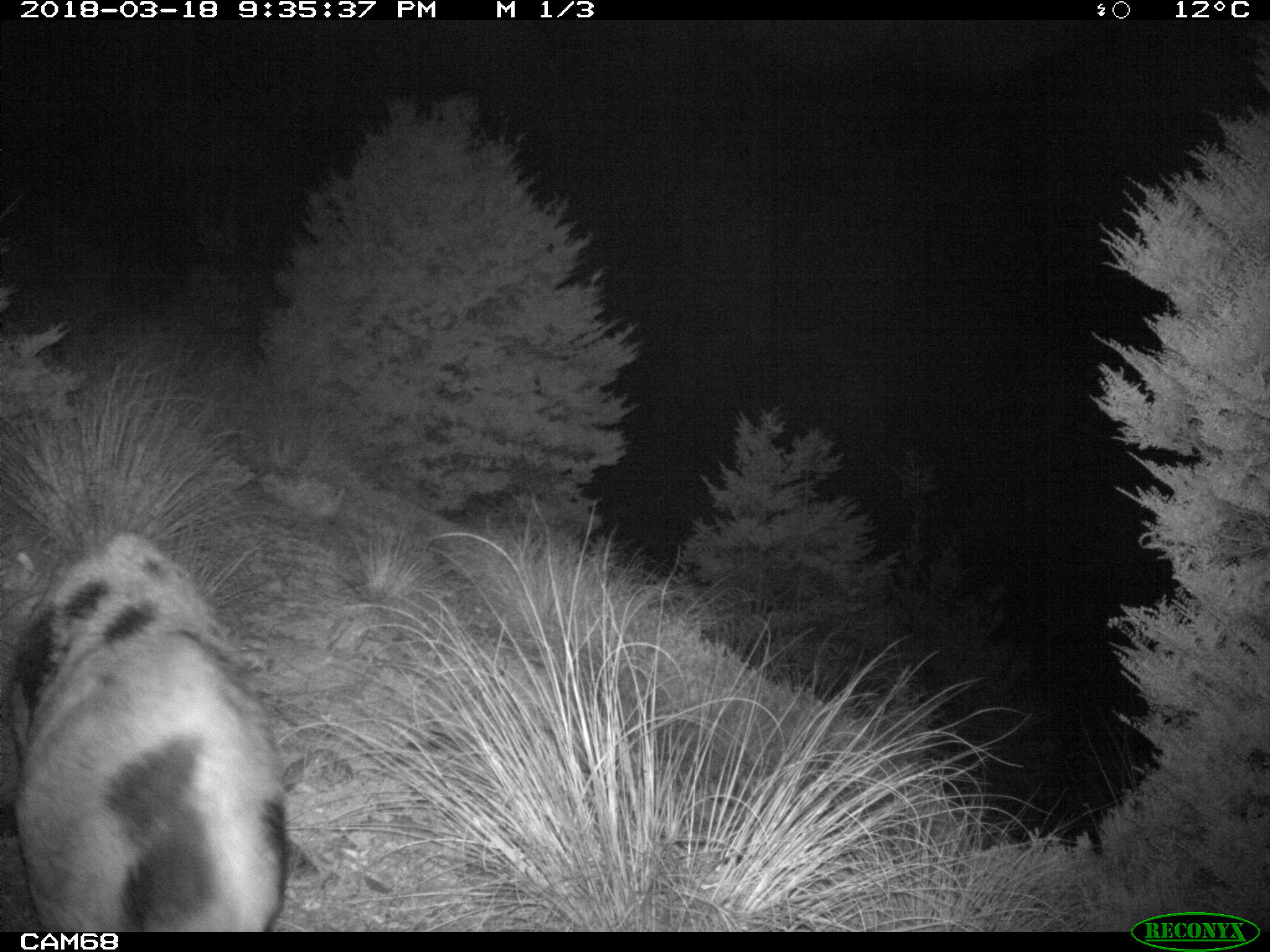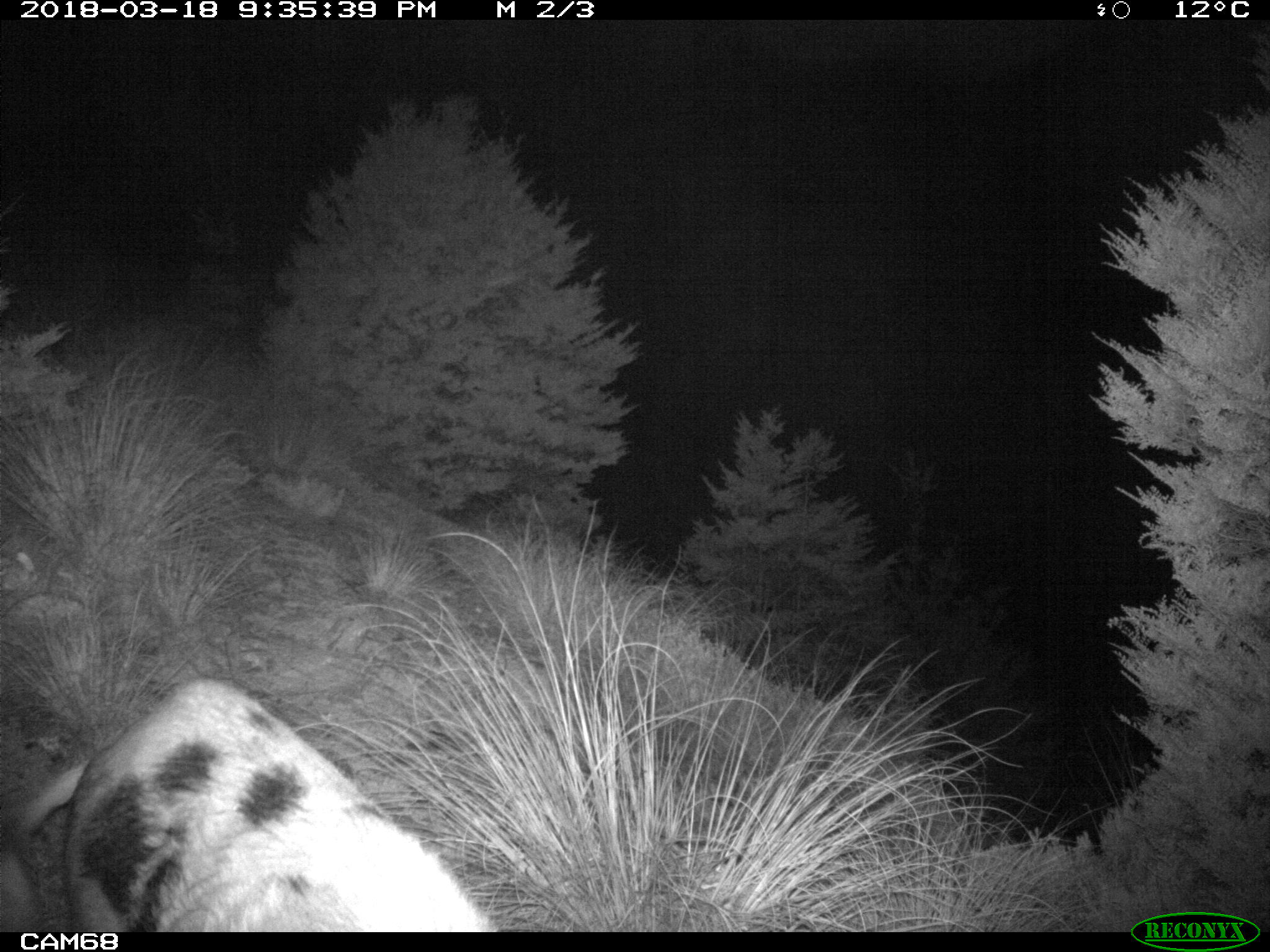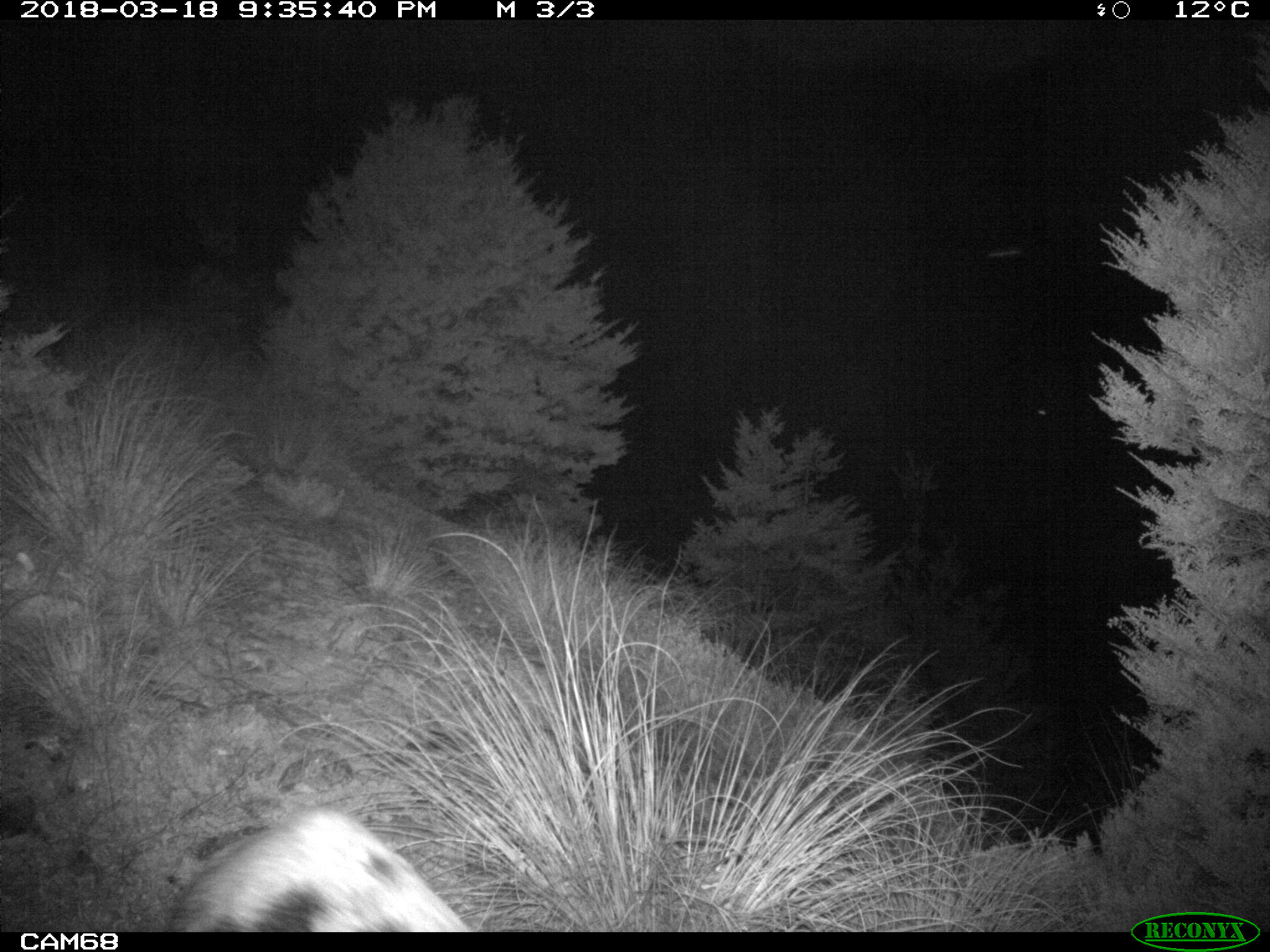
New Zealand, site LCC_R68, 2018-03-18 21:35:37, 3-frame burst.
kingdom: Animalia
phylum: Chordata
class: Mammalia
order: Artiodactyla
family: Suidae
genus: Sus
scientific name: Sus scrofa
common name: pig